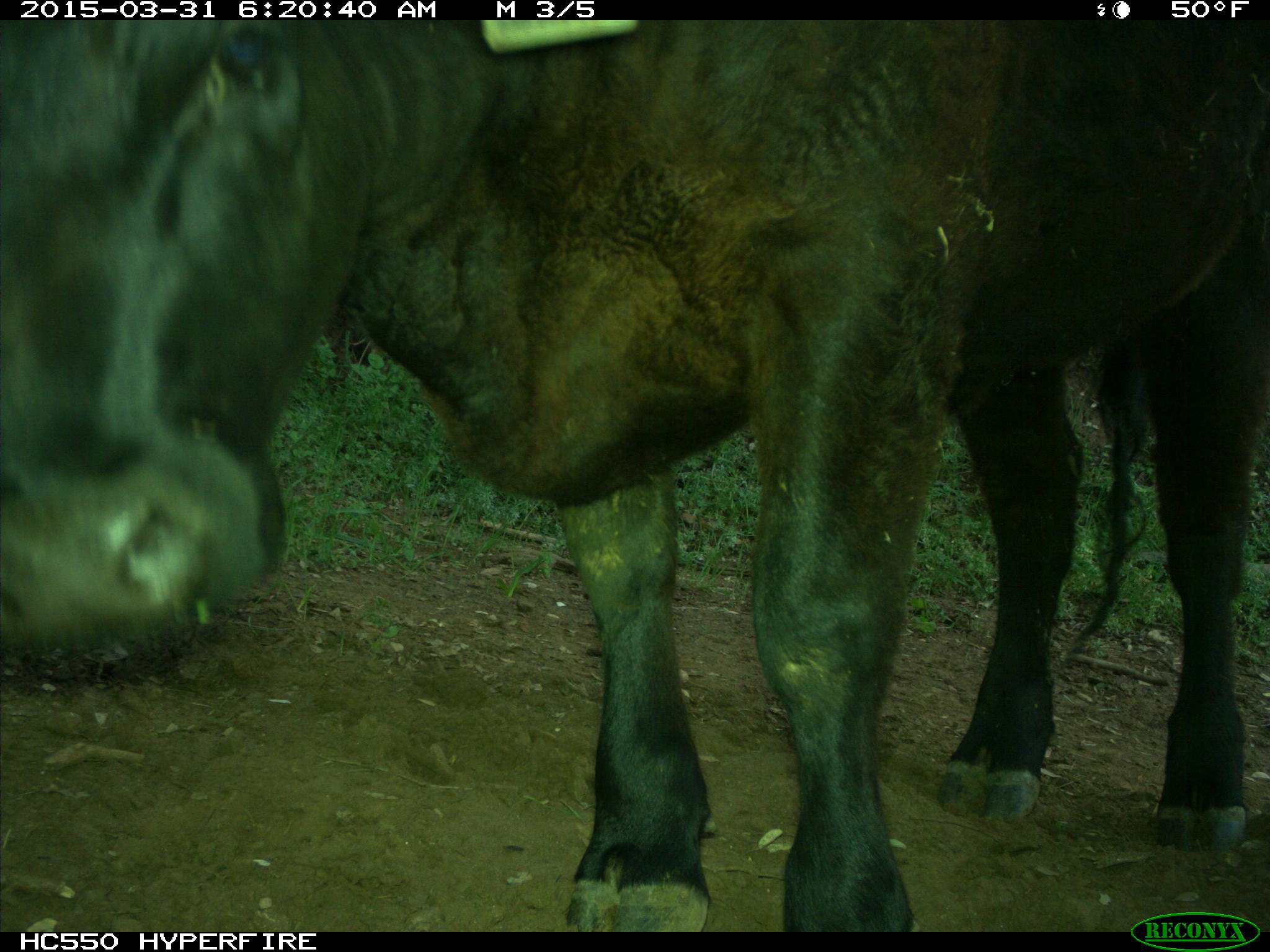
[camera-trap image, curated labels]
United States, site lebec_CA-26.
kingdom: Animalia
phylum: Chordata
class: Mammalia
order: Artiodactyla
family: Bovidae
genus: Bos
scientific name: Bos taurus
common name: domestic cow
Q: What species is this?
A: Bos taurus (domestic cow).